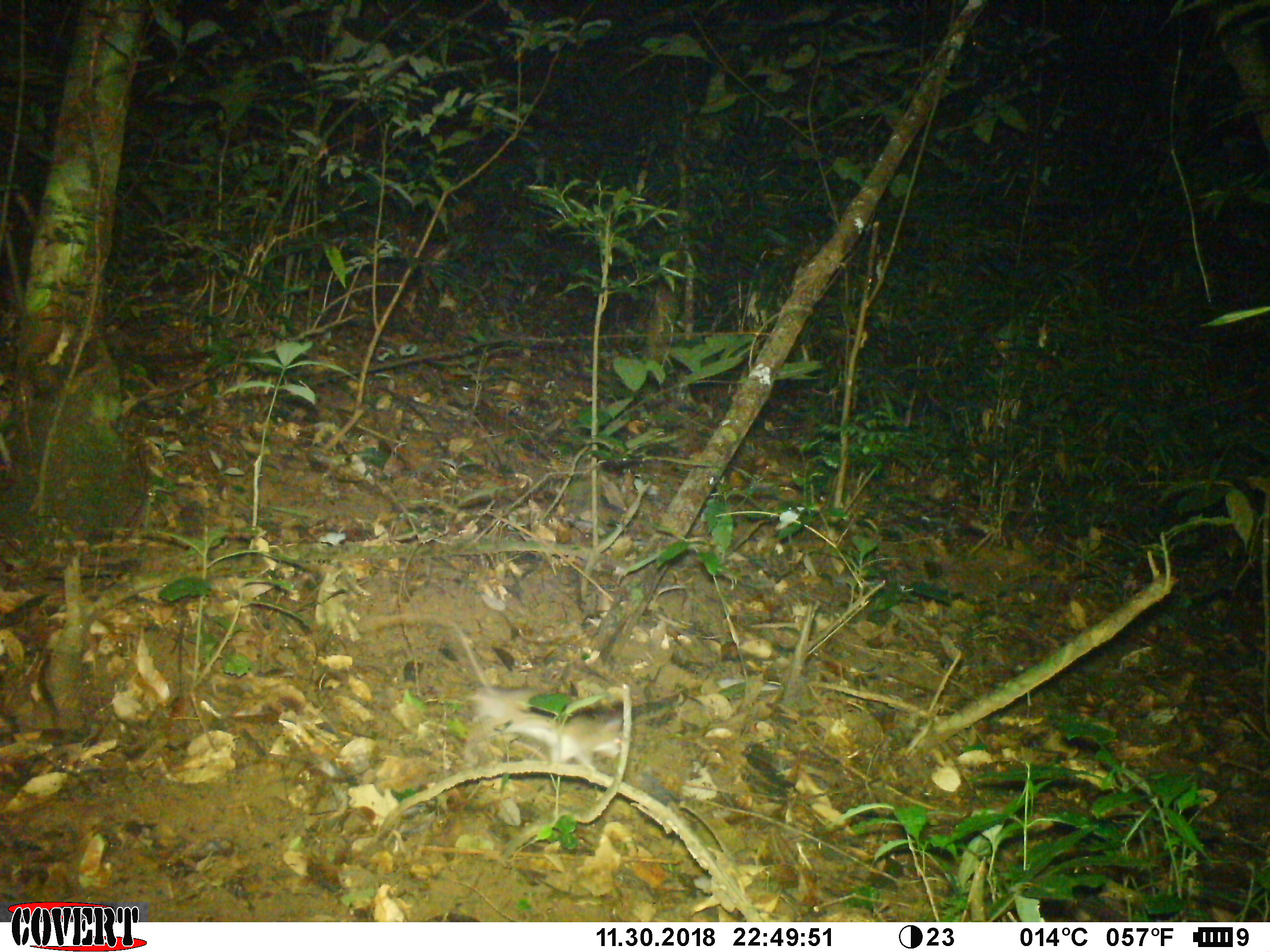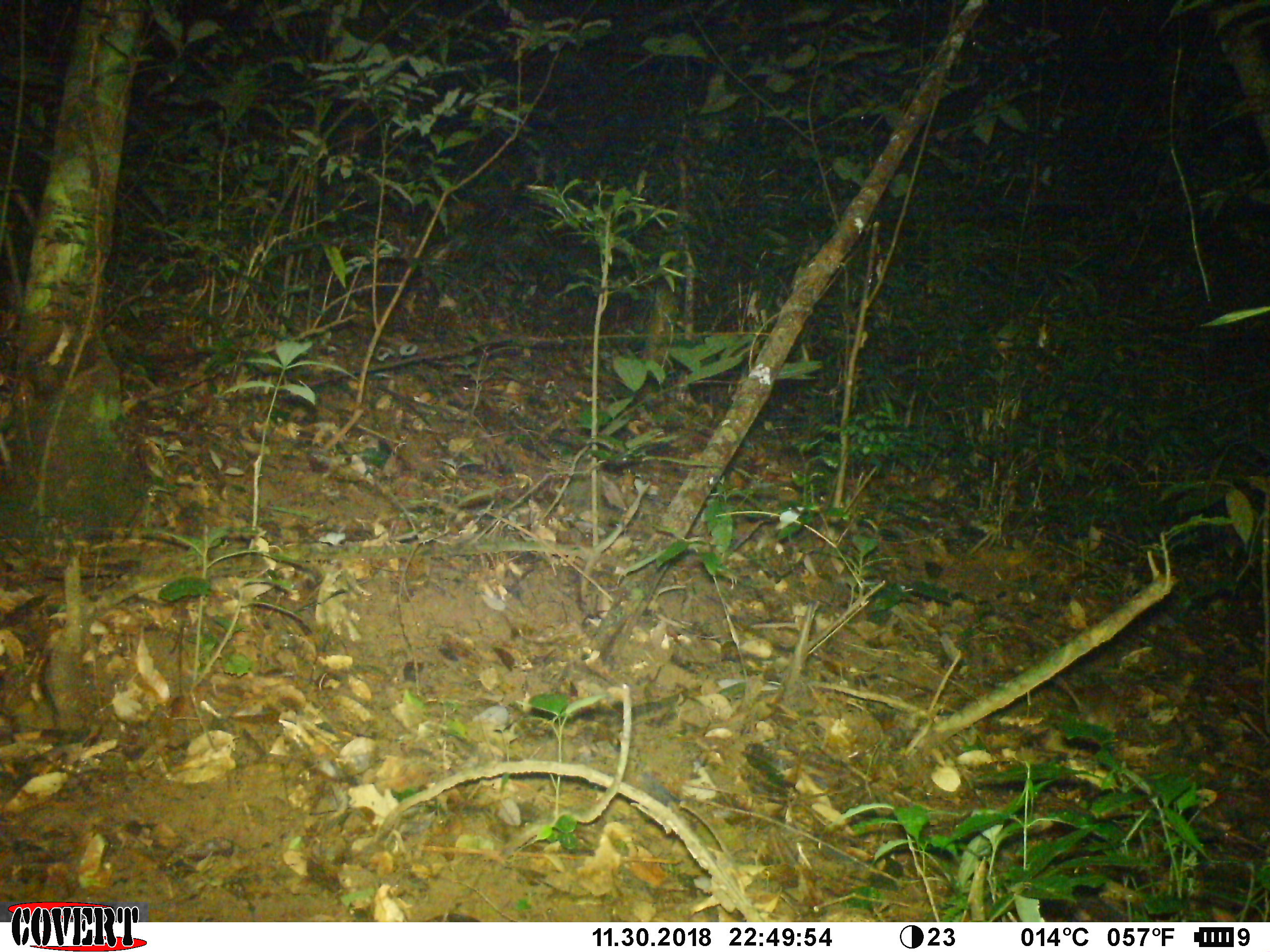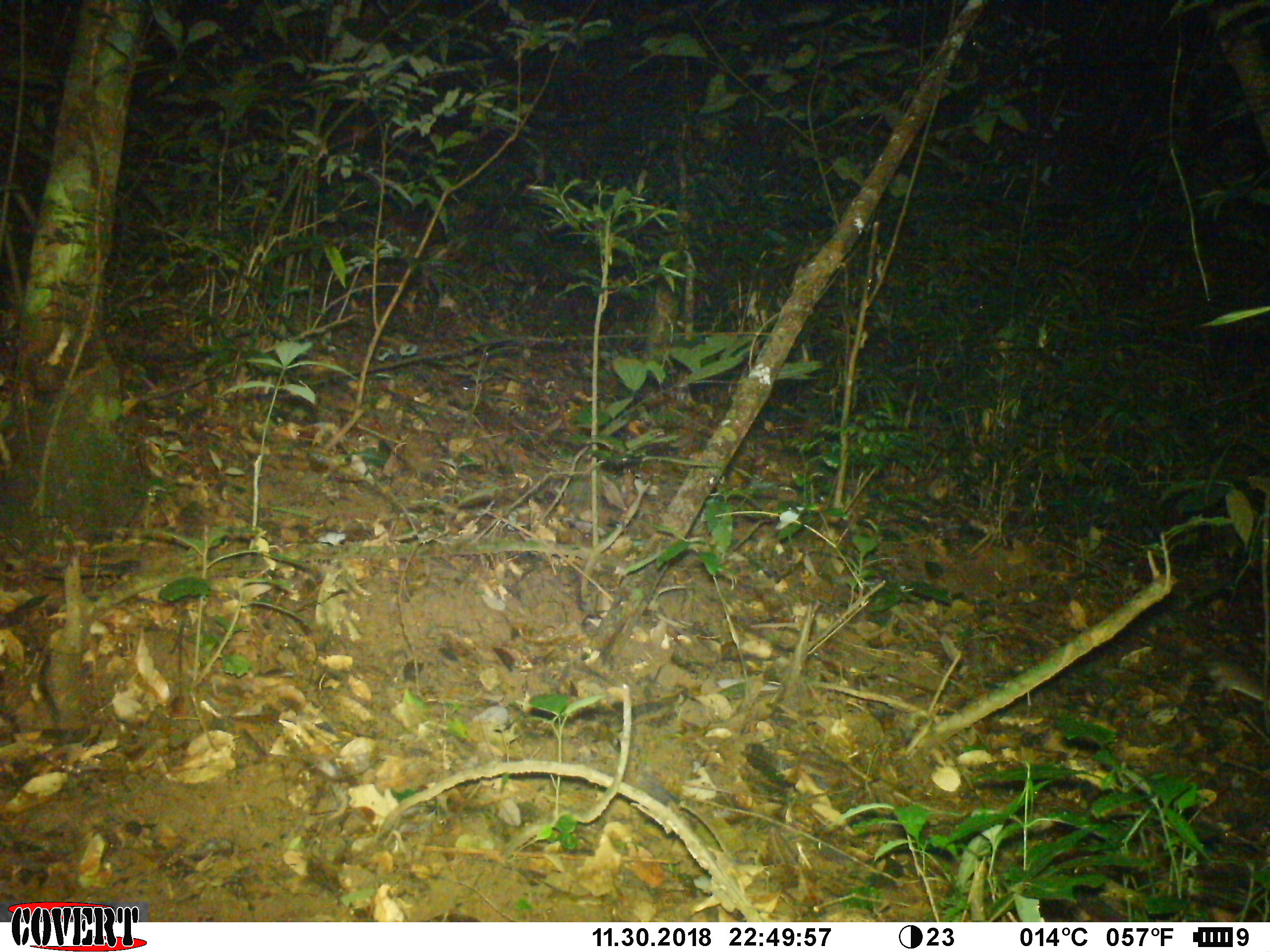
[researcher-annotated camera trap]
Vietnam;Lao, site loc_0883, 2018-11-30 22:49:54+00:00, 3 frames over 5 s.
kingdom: Animalia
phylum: Chordata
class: Mammalia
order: Rodentia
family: Muridae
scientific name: Muridae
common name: old-world mice and rats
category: unidentified murid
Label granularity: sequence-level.